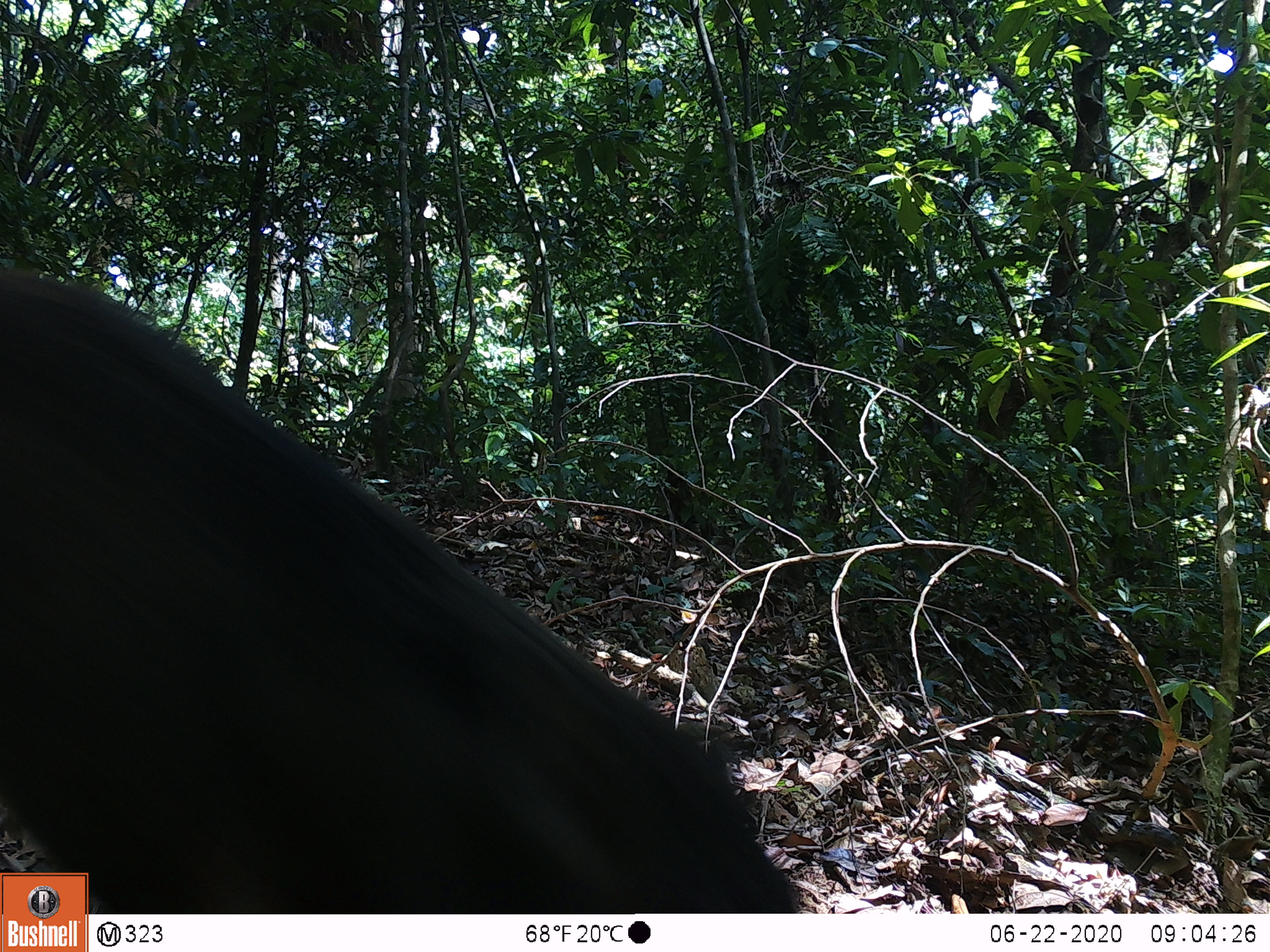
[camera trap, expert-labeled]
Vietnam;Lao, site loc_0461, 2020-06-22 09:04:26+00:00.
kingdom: Animalia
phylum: Chordata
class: Mammalia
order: Artiodactyla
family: Suidae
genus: Sus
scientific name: Sus scrofa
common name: eurasian wild pig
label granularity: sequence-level